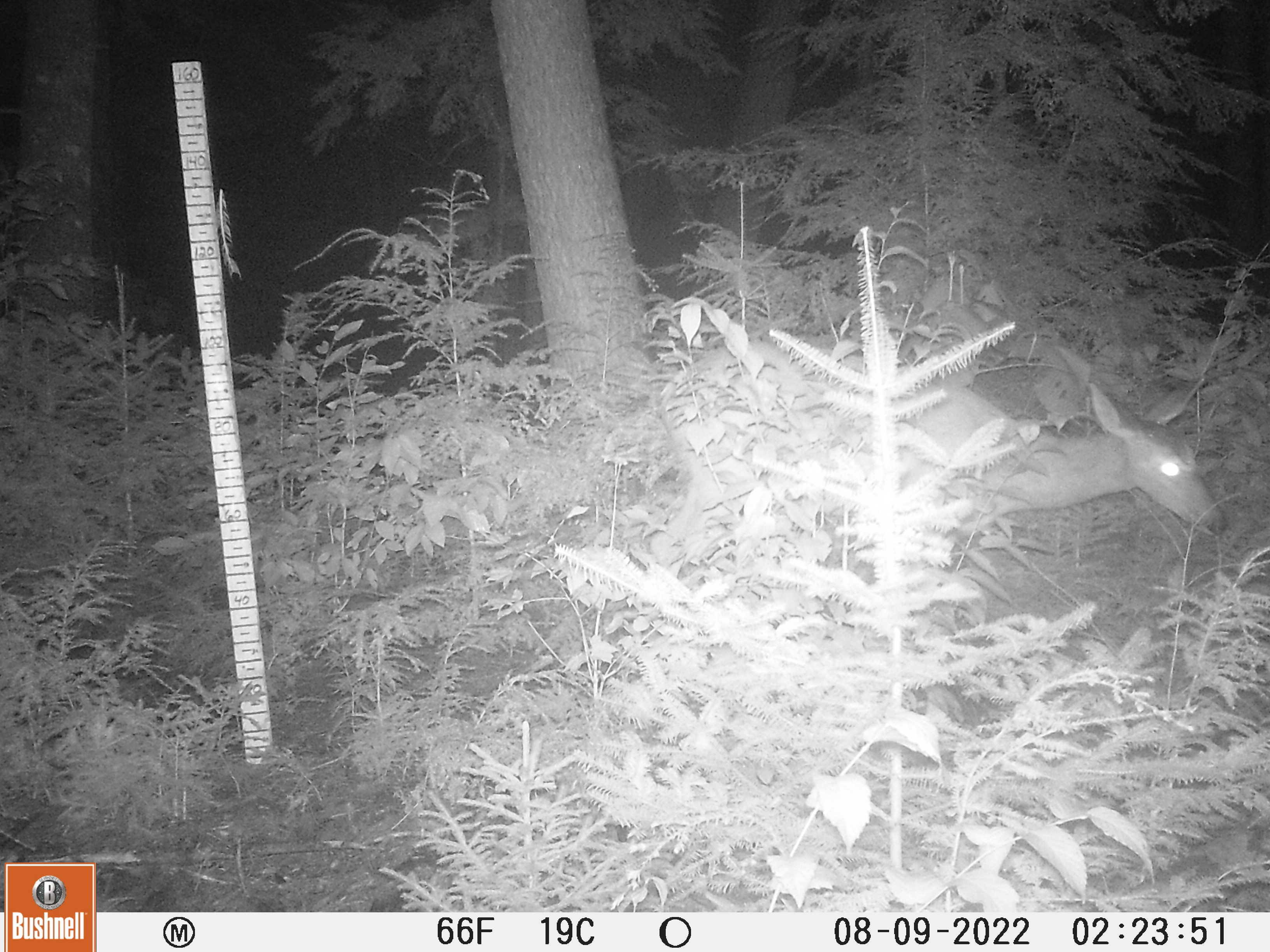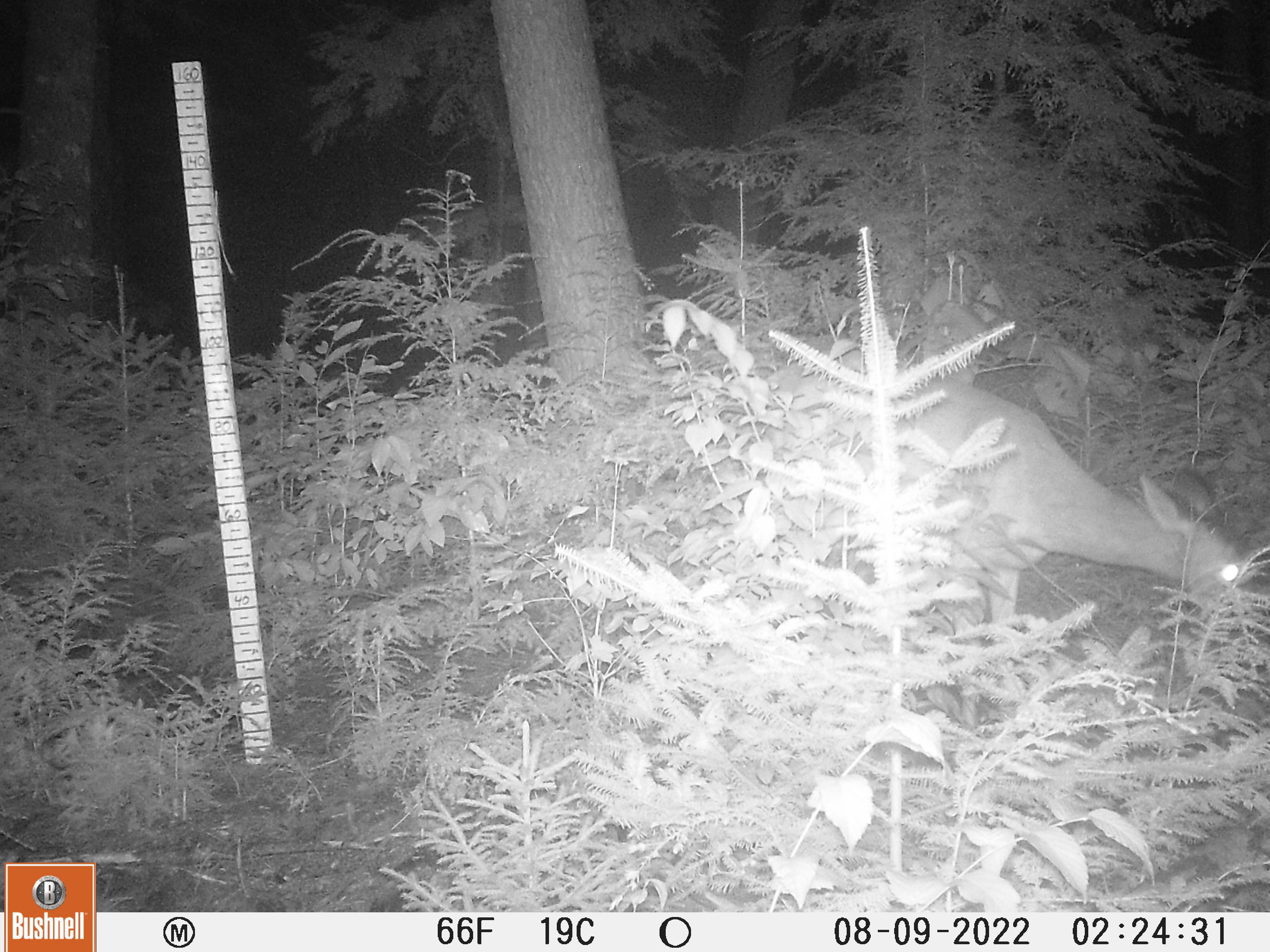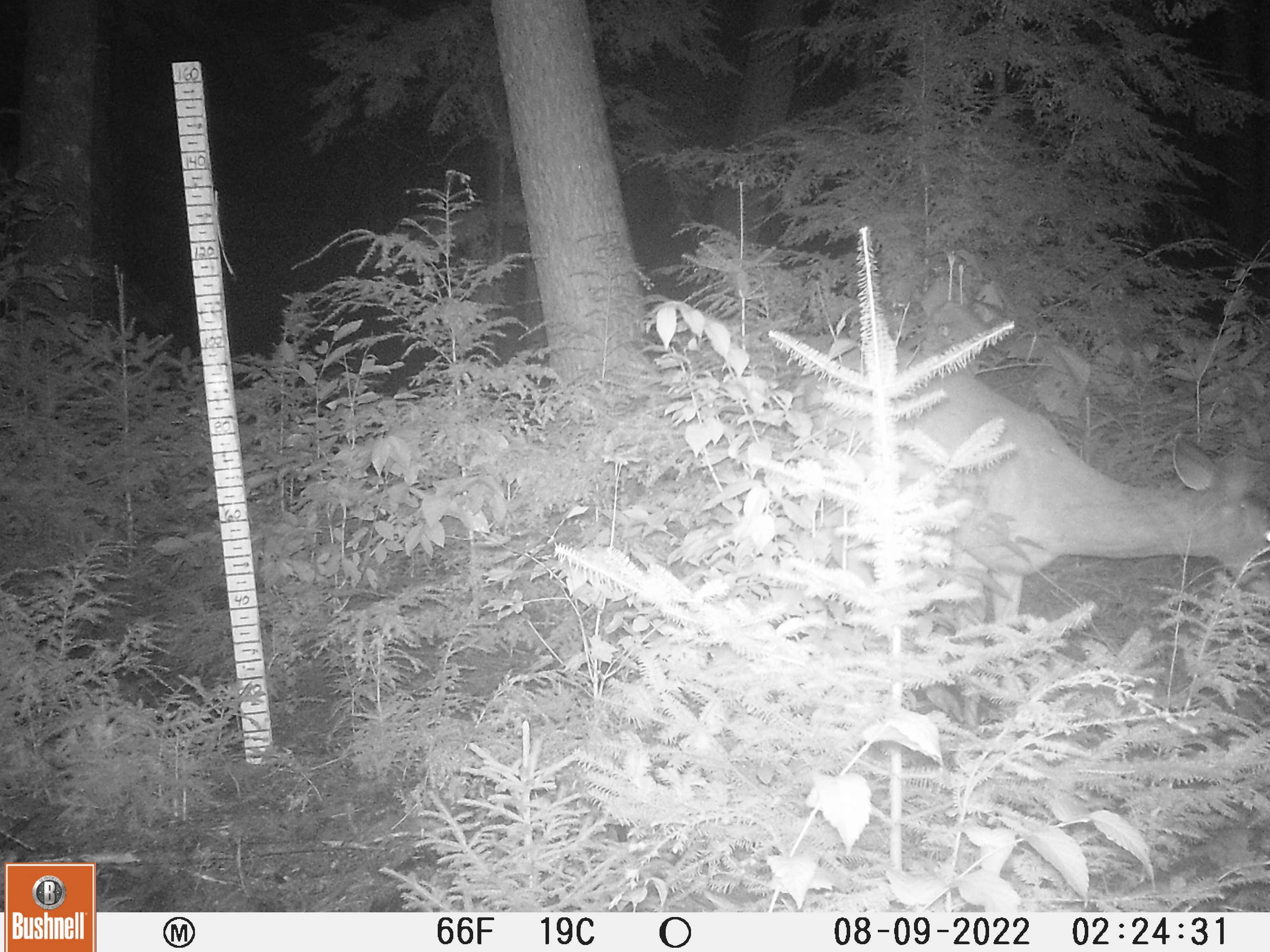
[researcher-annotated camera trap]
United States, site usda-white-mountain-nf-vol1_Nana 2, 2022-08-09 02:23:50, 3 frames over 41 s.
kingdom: Animalia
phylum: Chordata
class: Mammalia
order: Artiodactyla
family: Cervidae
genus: Odocoileus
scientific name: Odocoileus virginianus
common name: white-tailed deer